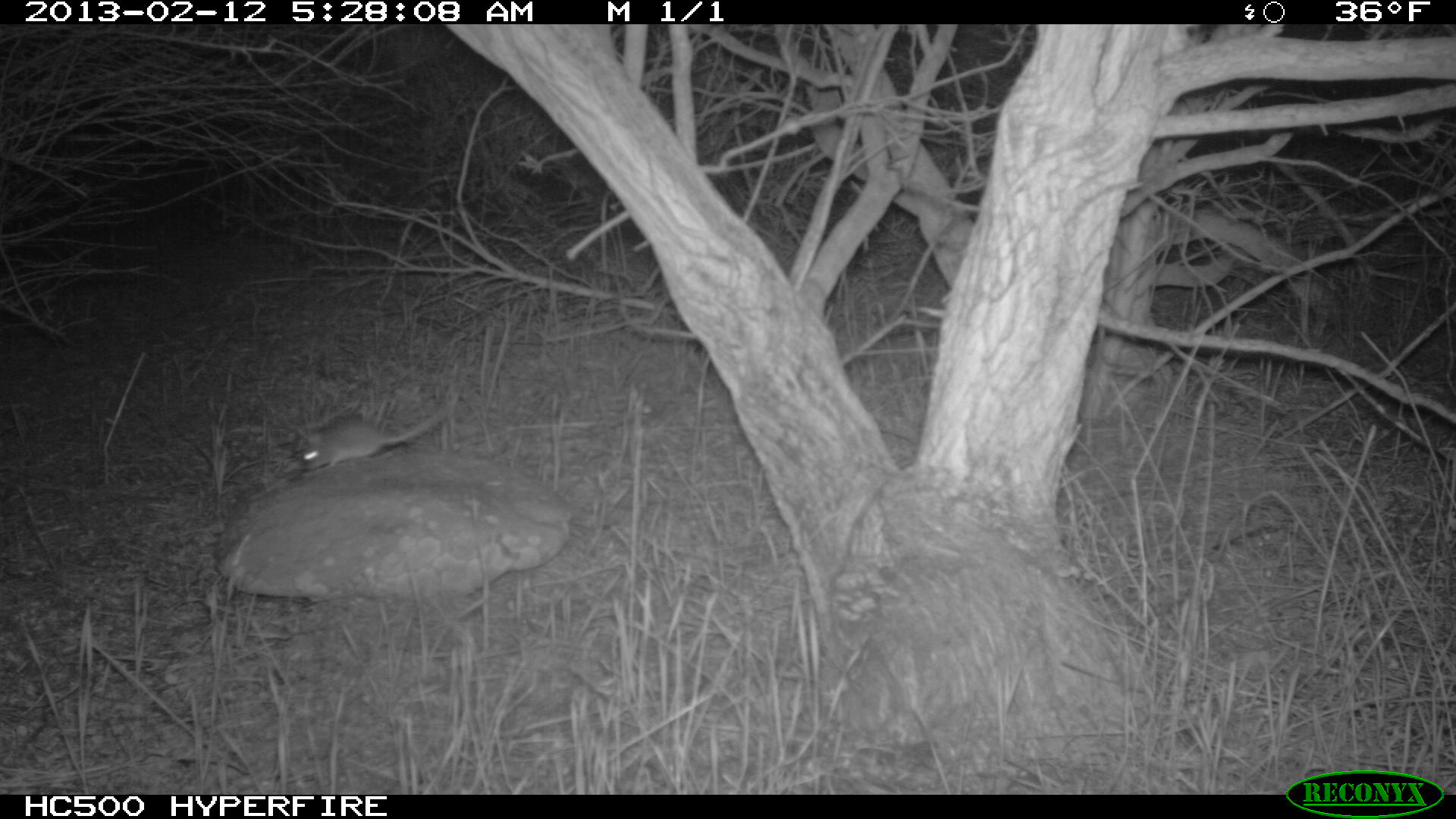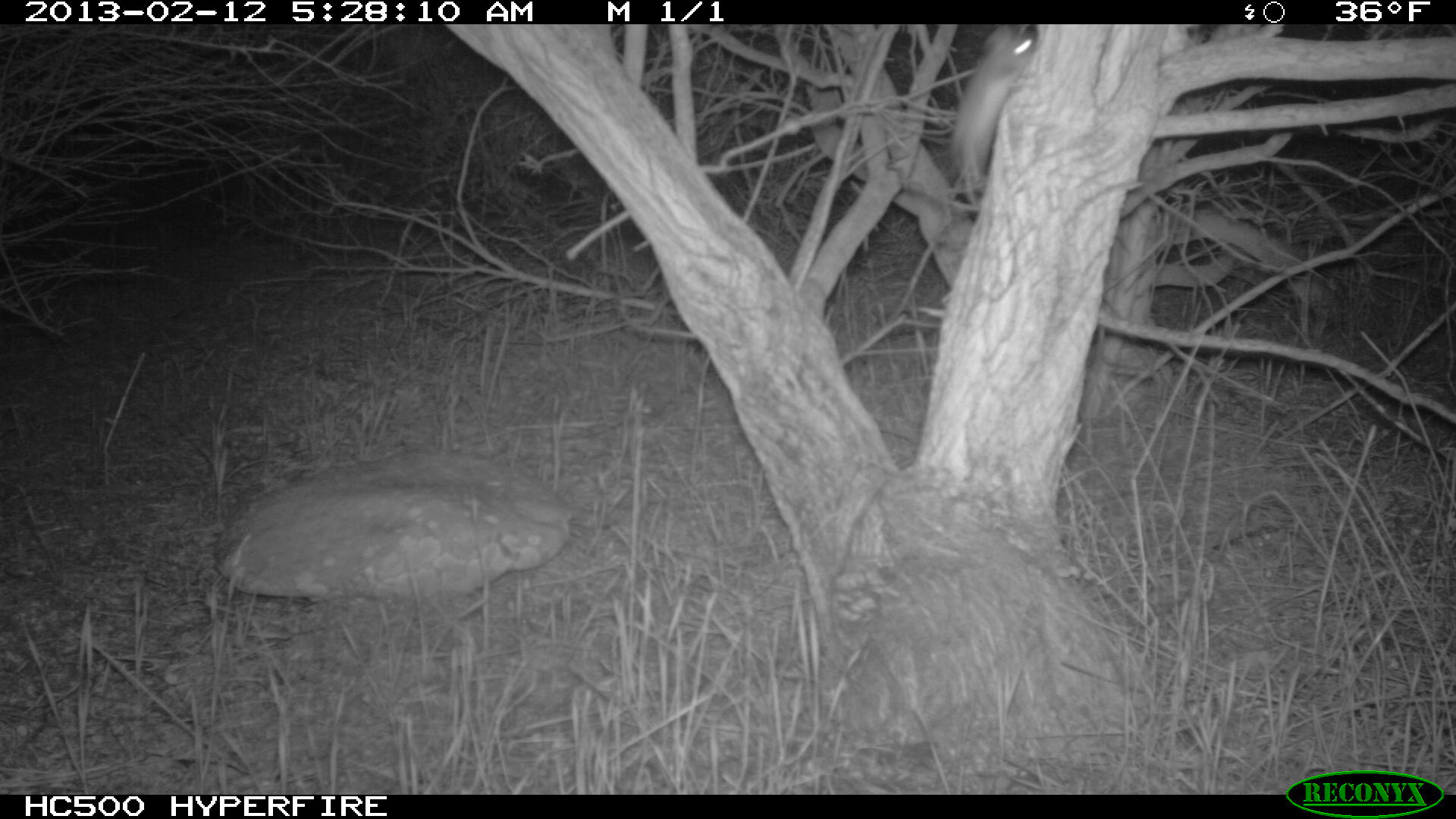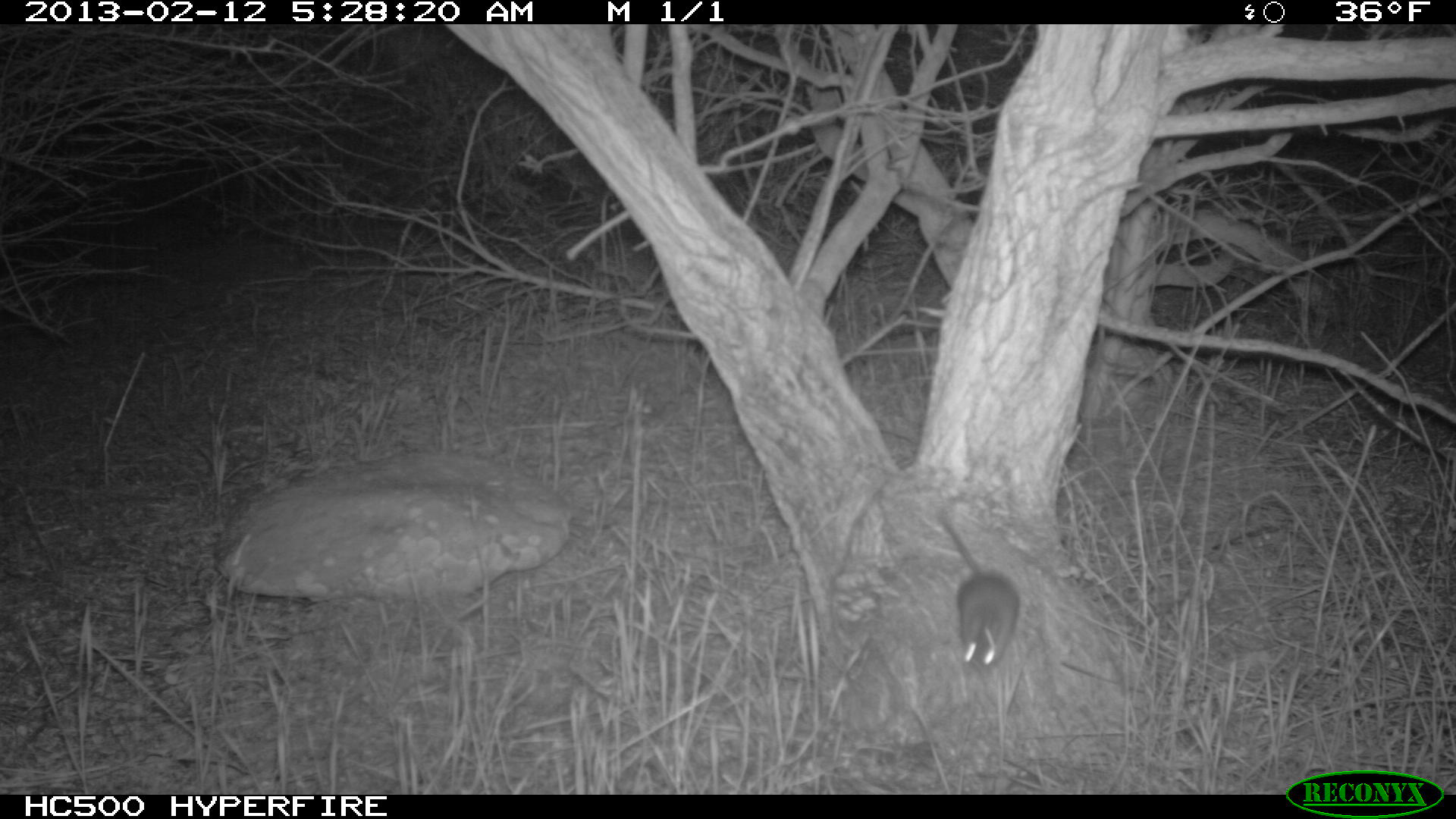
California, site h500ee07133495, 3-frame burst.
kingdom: Animalia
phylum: Chordata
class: Mammalia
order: Rodentia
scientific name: Rodentia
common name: rodent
Rodent (Rodentia).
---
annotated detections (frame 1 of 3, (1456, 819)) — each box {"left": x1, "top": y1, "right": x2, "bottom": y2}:
rodent: {"left": 301, "top": 389, "right": 459, "bottom": 467}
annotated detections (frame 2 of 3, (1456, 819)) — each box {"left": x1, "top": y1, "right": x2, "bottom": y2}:
rodent: {"left": 947, "top": 25, "right": 1037, "bottom": 211}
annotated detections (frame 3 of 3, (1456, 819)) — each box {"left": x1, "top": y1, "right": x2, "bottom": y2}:
rodent: {"left": 937, "top": 514, "right": 1019, "bottom": 672}